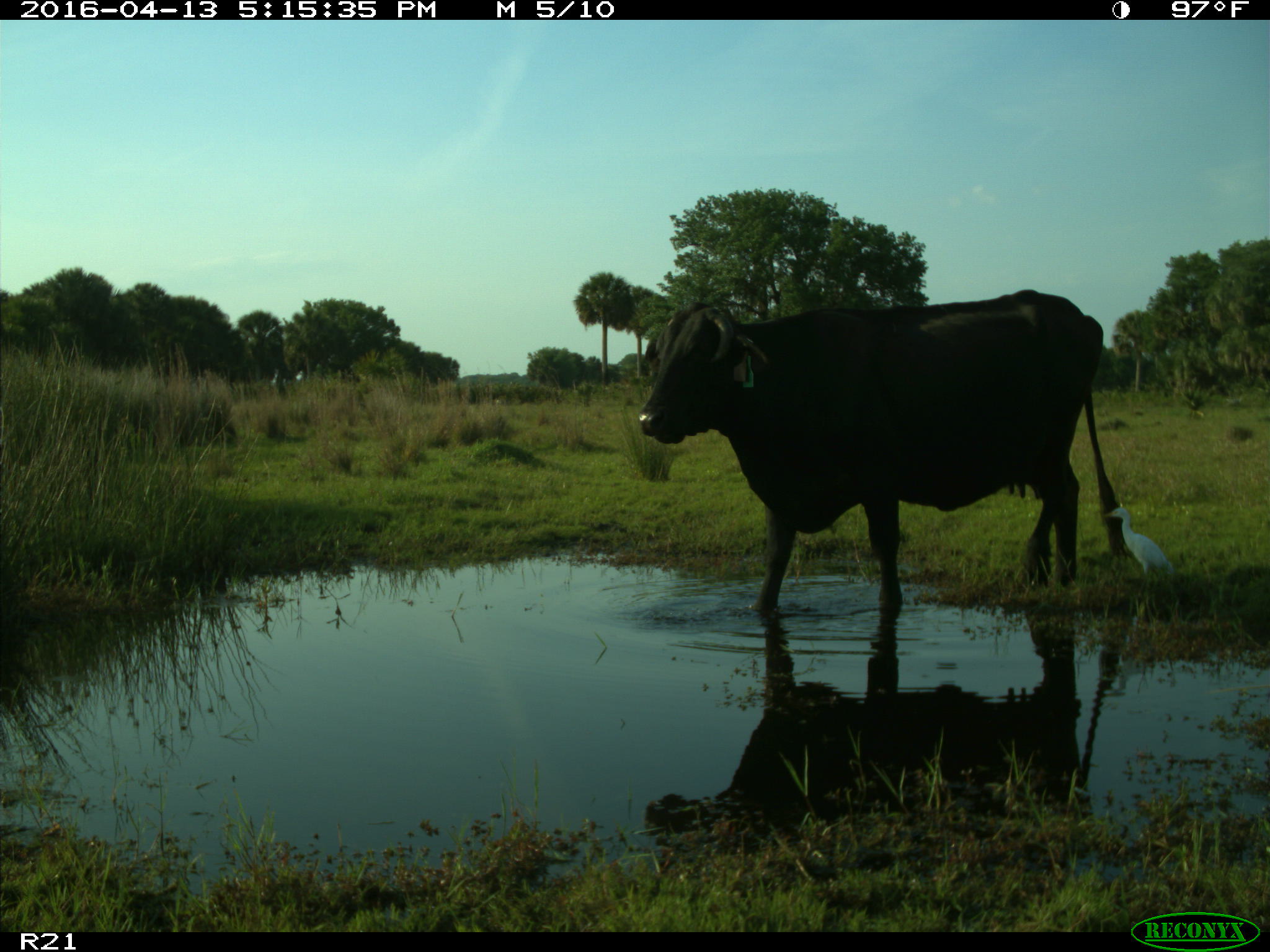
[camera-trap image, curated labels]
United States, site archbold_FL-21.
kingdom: Animalia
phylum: Chordata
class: Mammalia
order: Artiodactyla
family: Bovidae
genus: Bos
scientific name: Bos taurus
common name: domestic cow